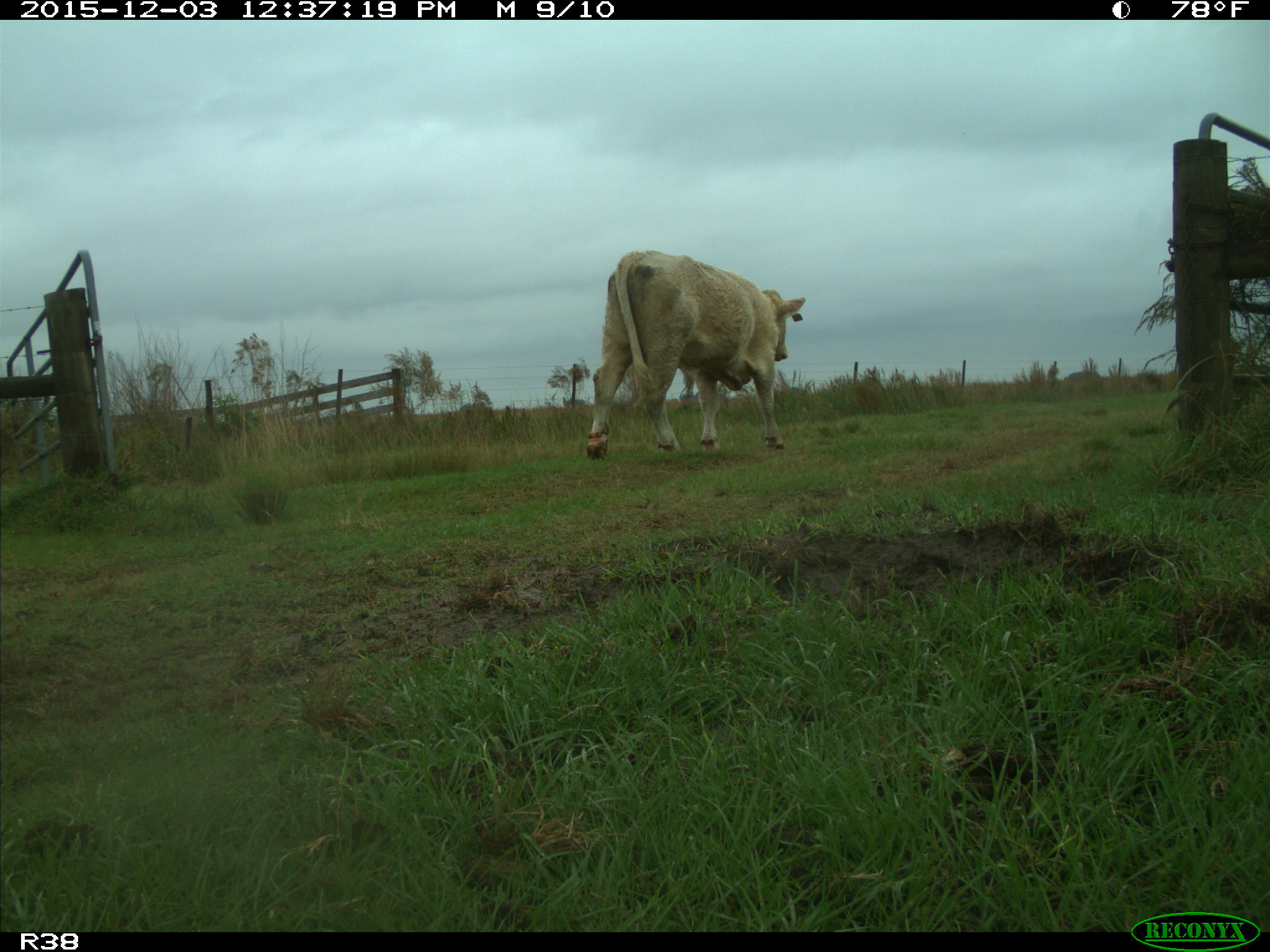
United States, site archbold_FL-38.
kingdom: Animalia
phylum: Chordata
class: Mammalia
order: Artiodactyla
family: Bovidae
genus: Bos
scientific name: Bos taurus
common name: domestic cow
Bos taurus (domestic cow).